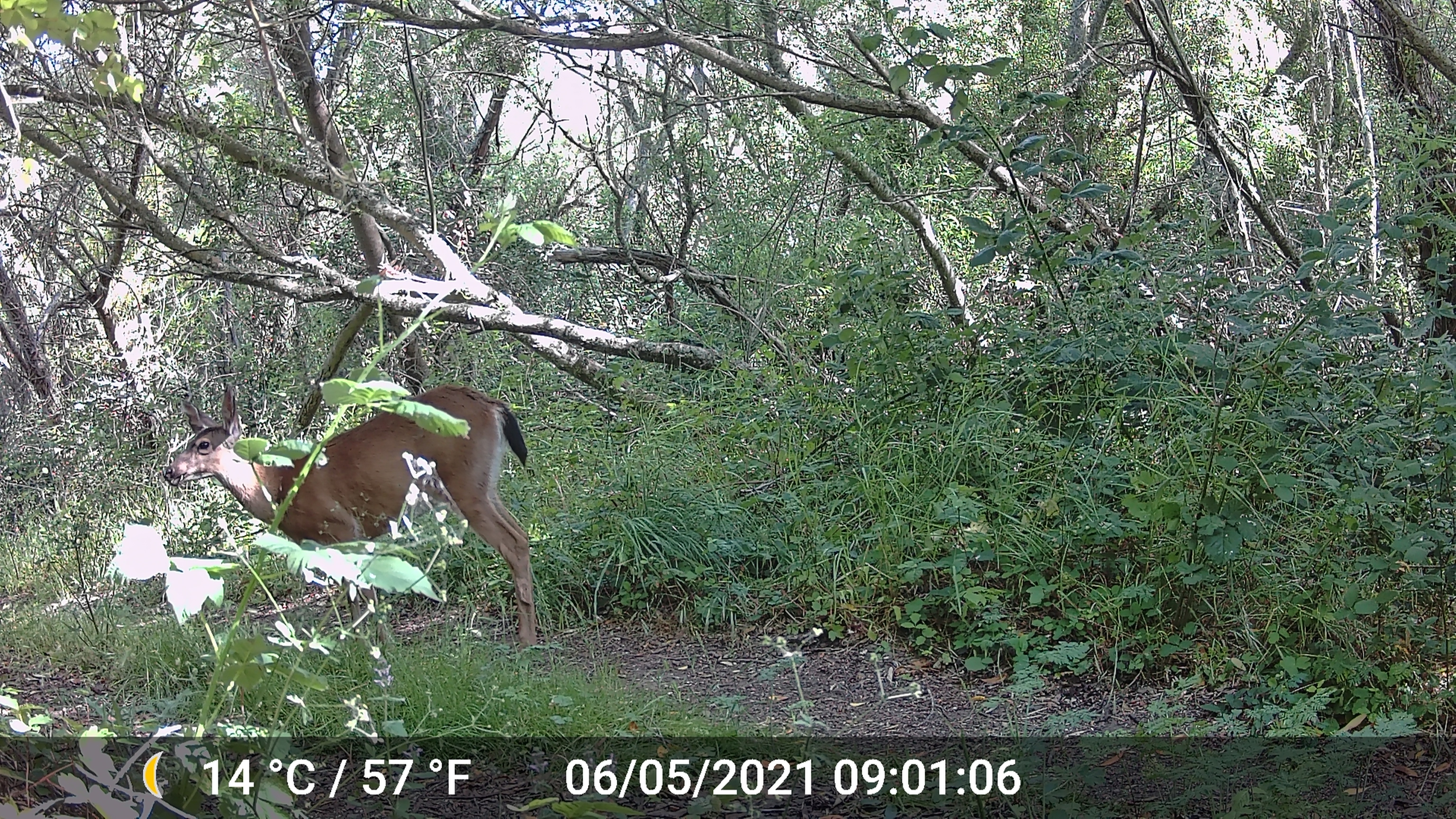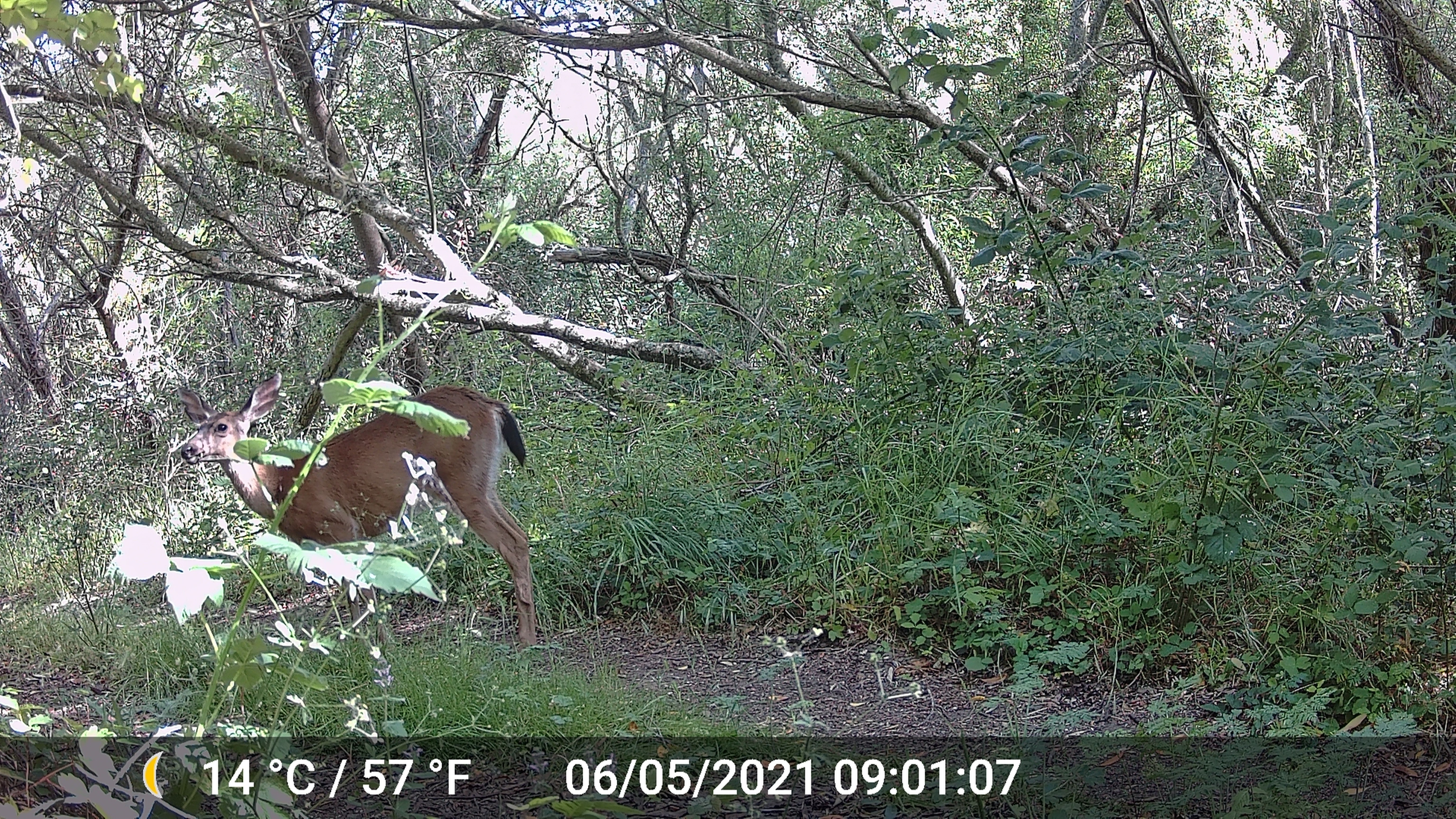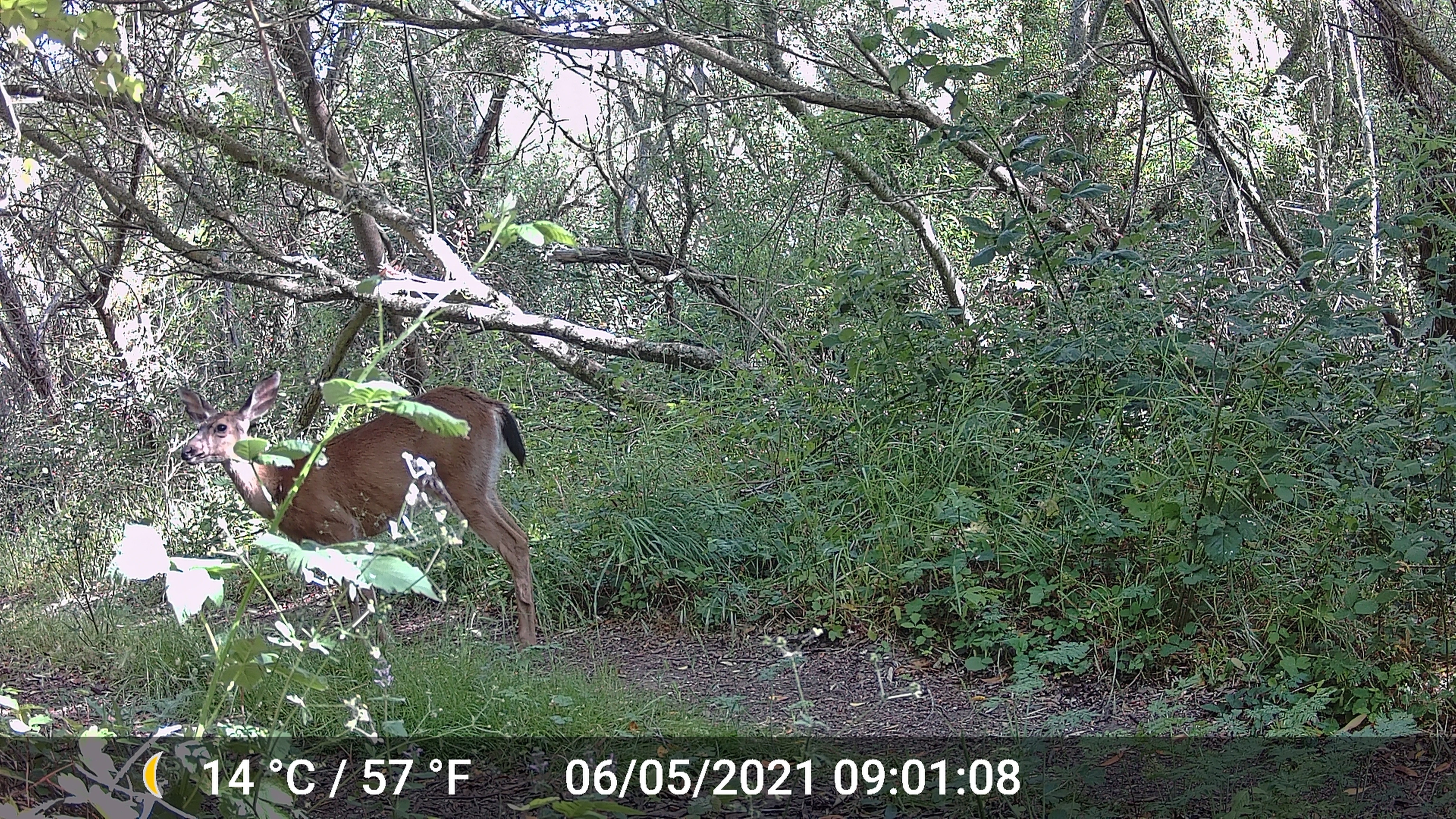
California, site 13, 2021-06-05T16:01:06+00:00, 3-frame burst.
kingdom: Animalia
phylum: Chordata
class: Mammalia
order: Artiodactyla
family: Cervidae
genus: Odocoileus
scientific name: Odocoileus hemionus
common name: mule deer